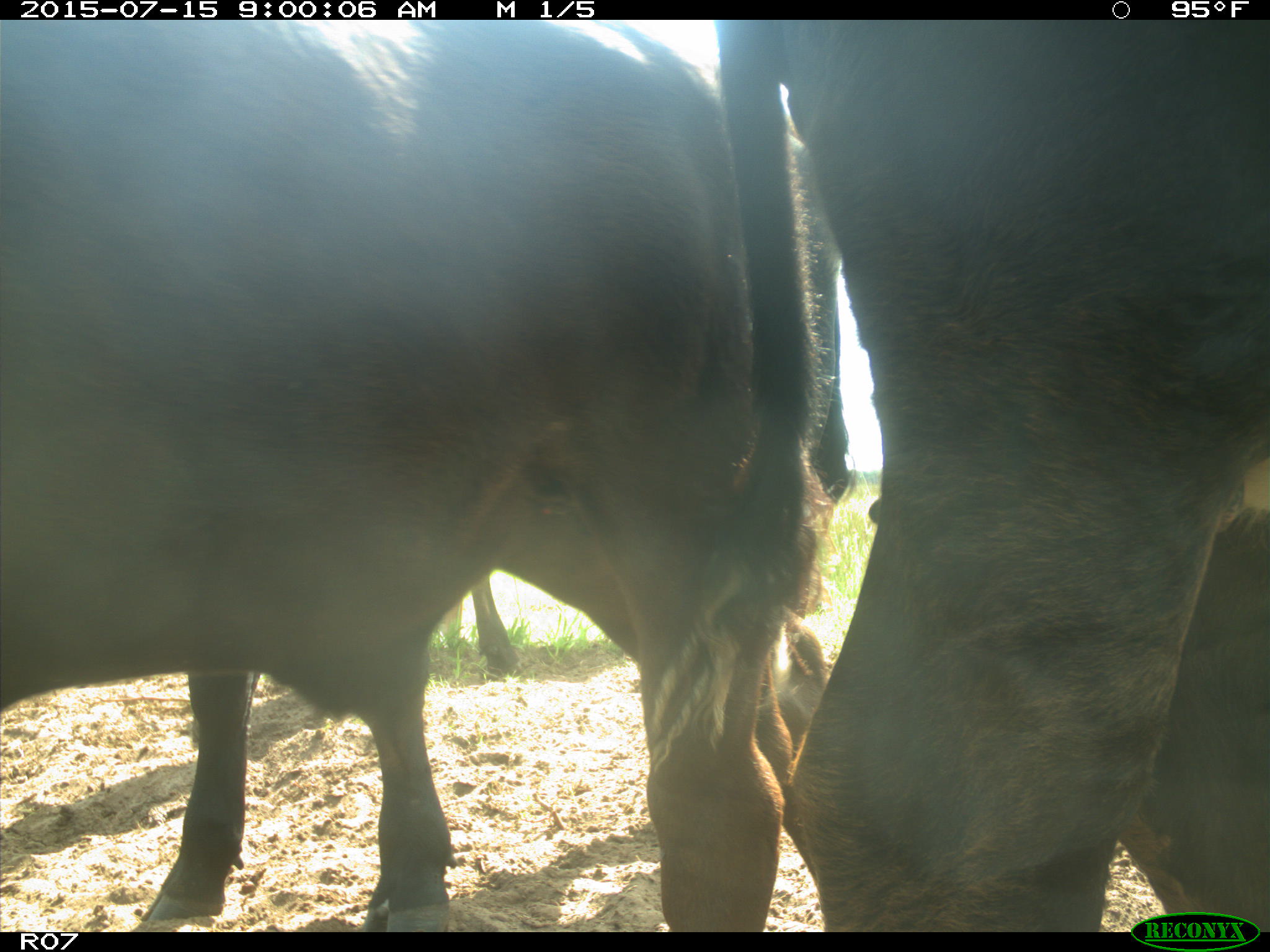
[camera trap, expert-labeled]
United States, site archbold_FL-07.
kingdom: Animalia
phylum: Chordata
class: Mammalia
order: Artiodactyla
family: Bovidae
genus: Bos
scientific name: Bos taurus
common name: domestic cow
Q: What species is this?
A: Bos taurus (domestic cow).